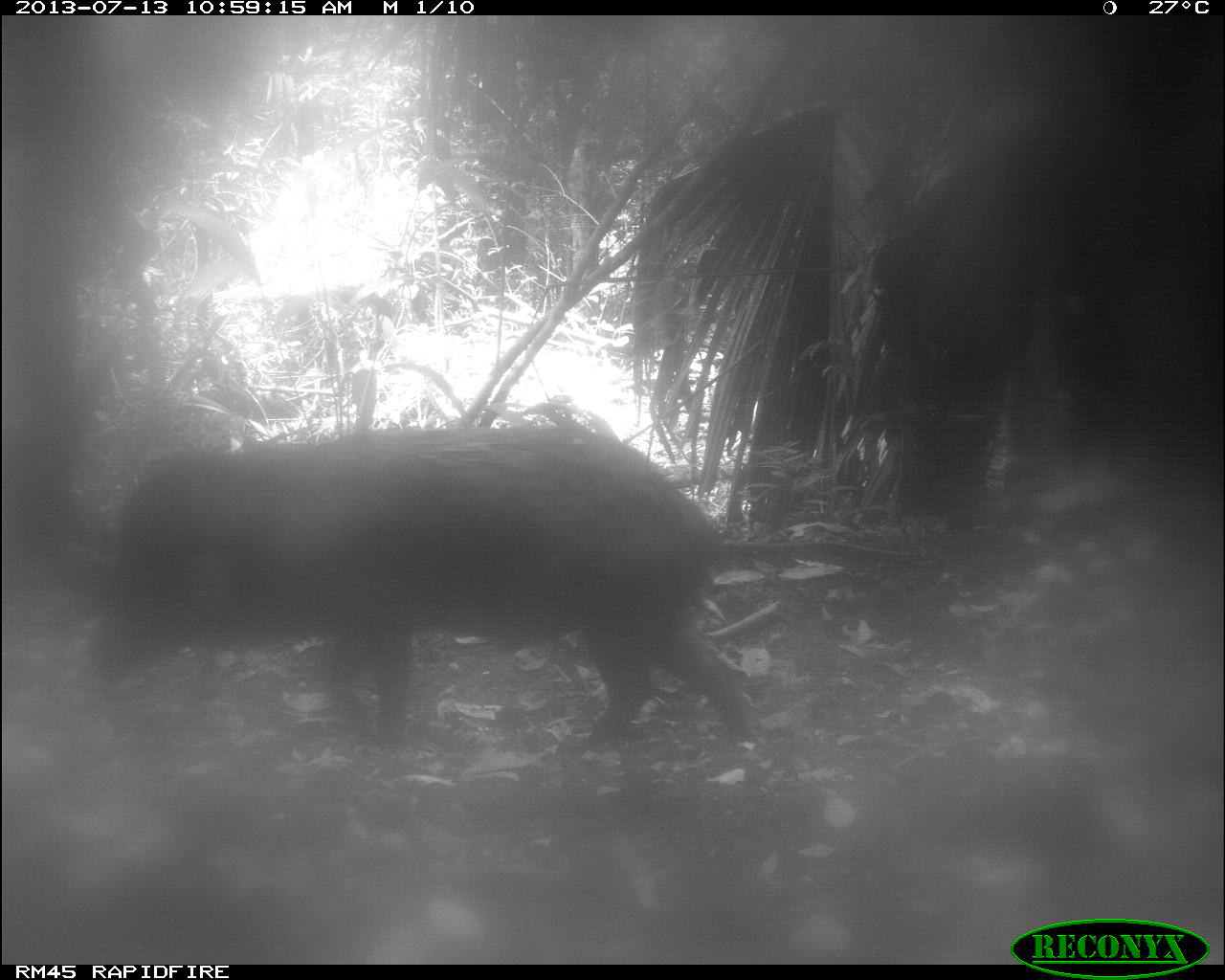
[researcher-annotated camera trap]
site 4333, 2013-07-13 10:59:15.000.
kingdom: Animalia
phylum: Chordata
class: Mammalia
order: Artiodactyla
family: Tayassuidae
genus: Tayassu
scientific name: Tayassu pecari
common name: white-lipped peccary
Tayassu pecari (white-lipped peccary), count 1.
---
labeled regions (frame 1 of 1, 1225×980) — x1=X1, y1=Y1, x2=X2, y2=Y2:
tayassu pecari: x1=71, y1=419, x2=758, y2=754